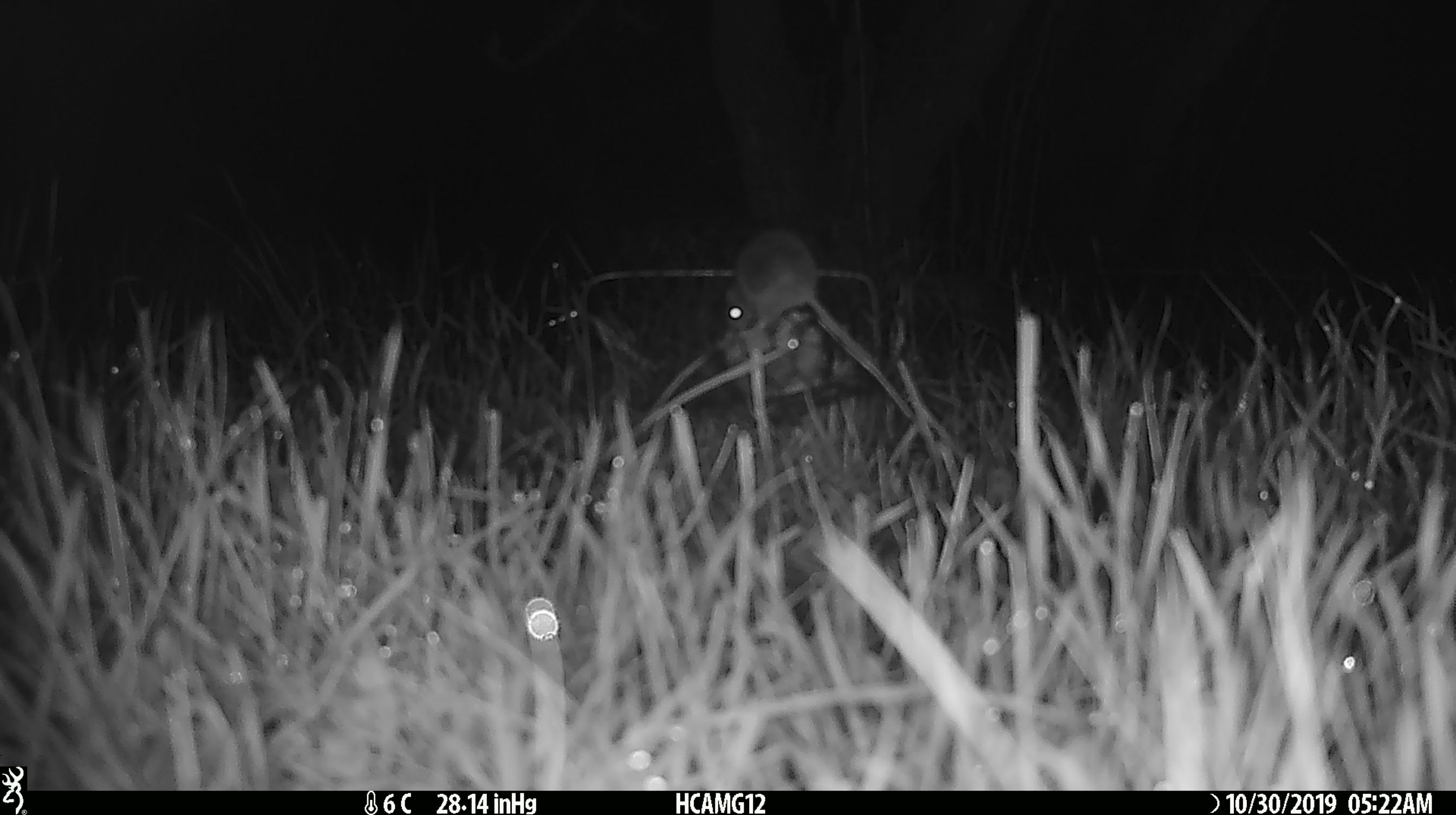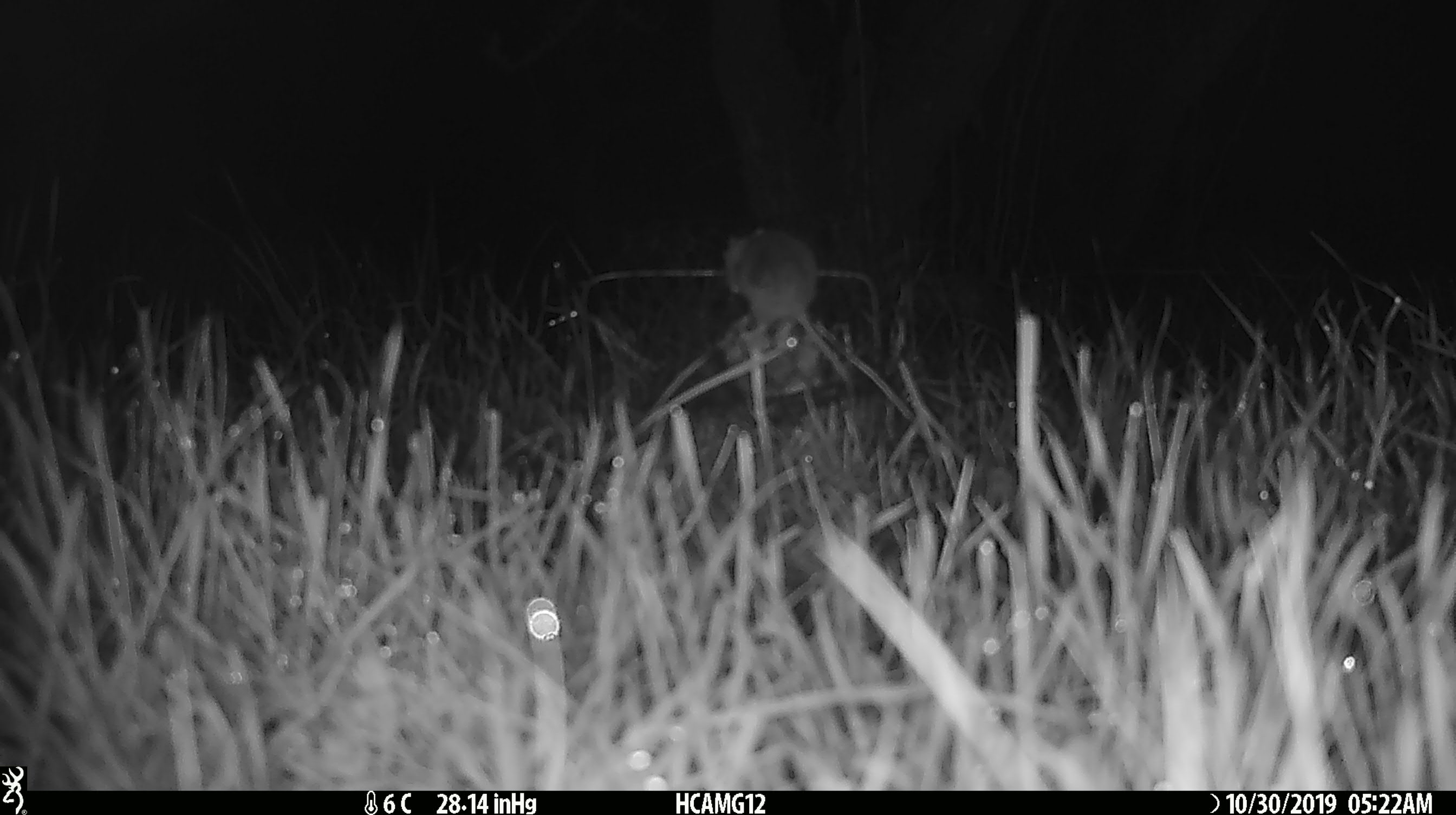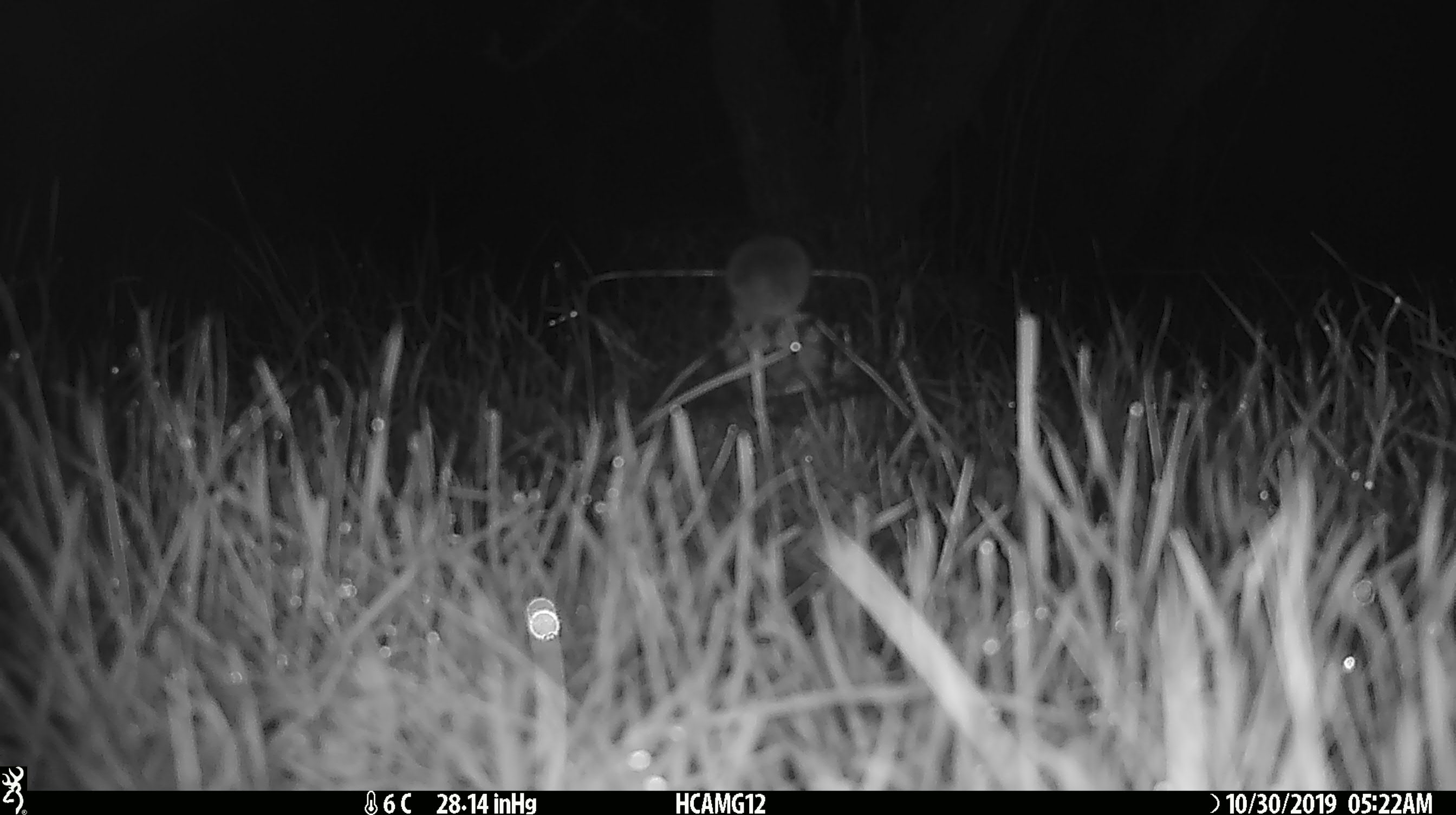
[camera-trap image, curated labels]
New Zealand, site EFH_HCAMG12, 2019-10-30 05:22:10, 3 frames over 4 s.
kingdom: Animalia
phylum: Chordata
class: Mammalia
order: Rodentia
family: Muridae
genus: Mus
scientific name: Mus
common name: mouse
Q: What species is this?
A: Mouse (Mus).